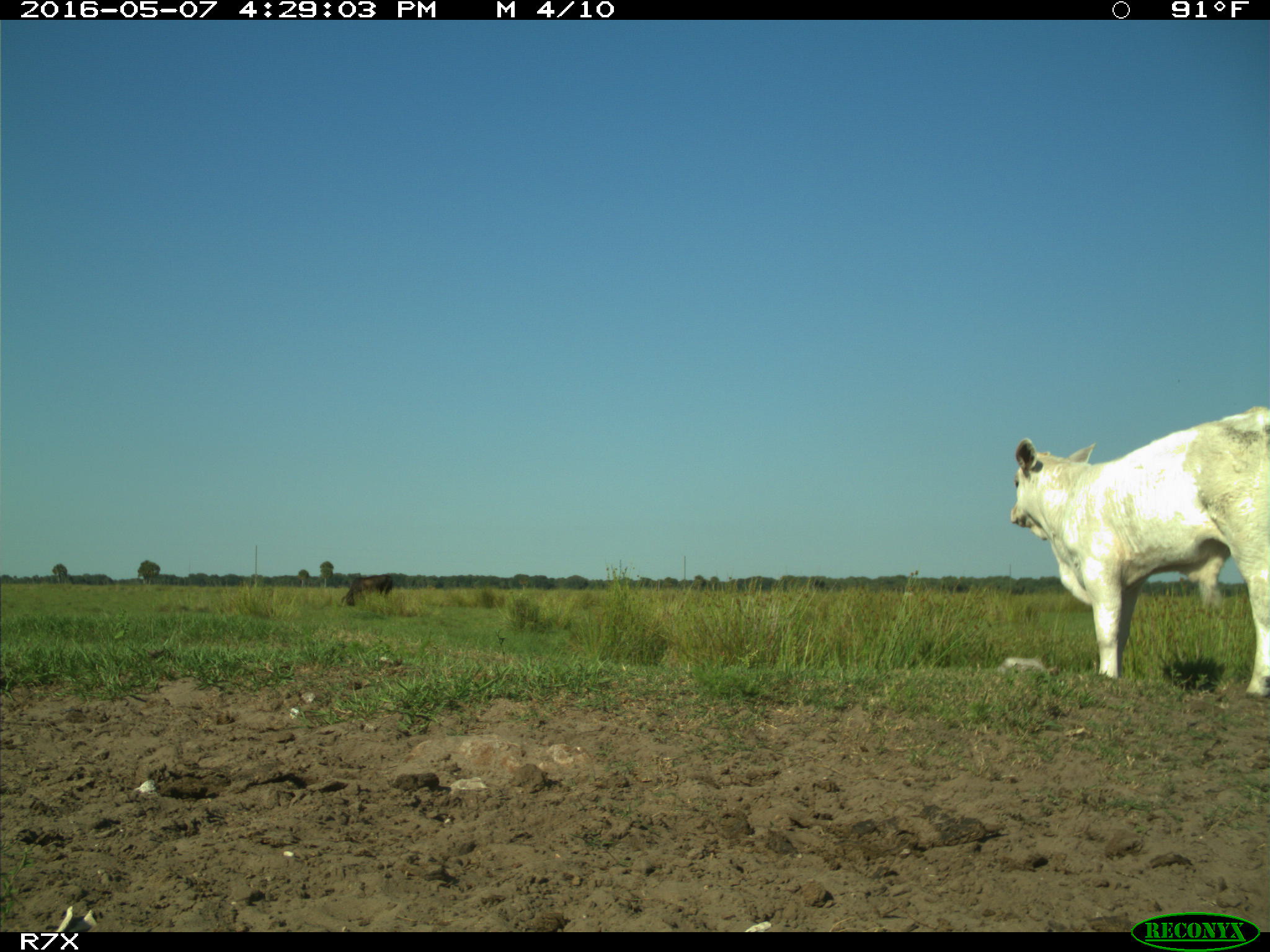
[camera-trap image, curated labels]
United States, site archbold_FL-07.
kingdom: Animalia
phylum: Chordata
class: Mammalia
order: Artiodactyla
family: Bovidae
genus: Bos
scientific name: Bos taurus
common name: domestic cow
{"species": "Bos taurus (domestic cow)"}